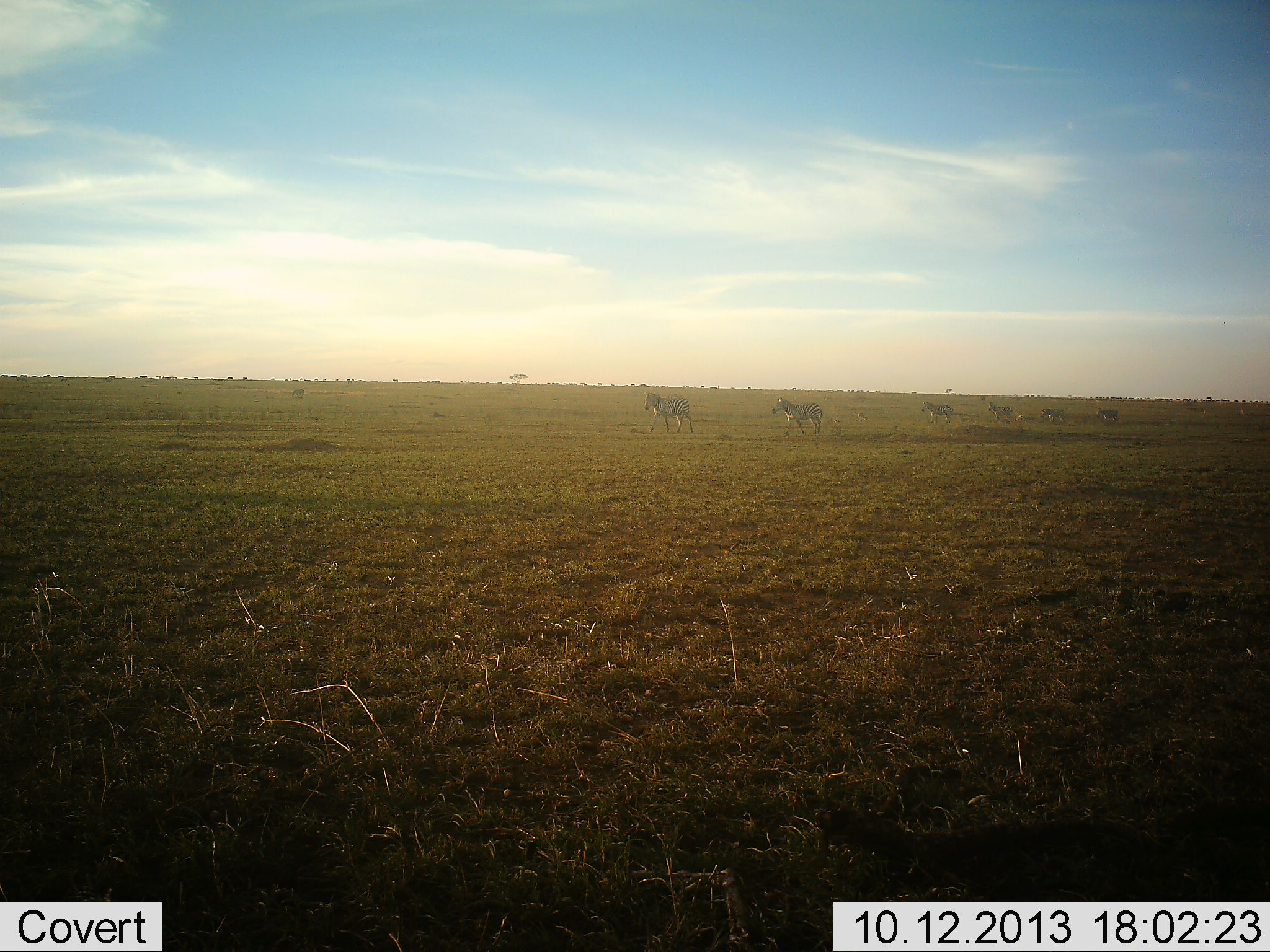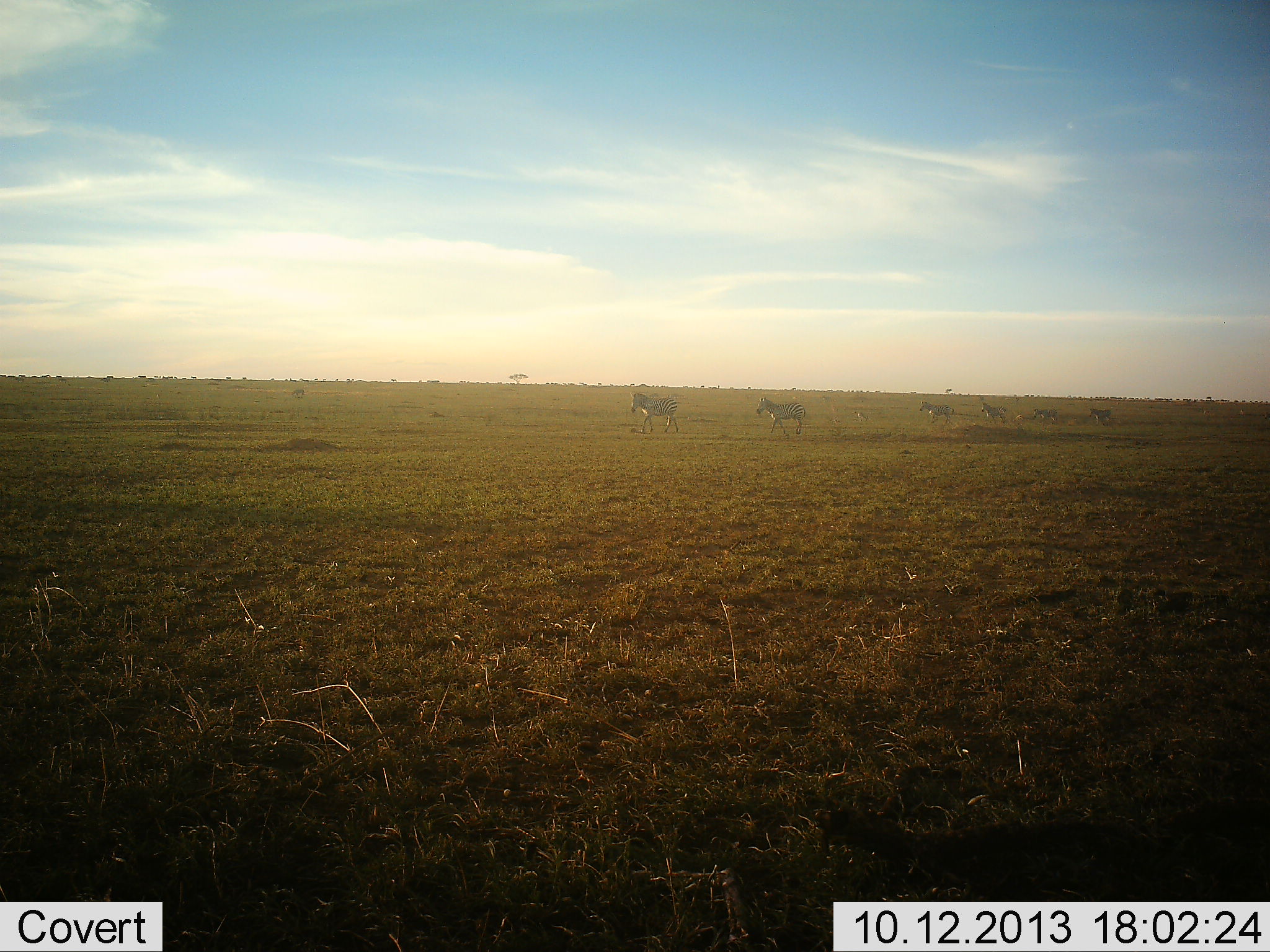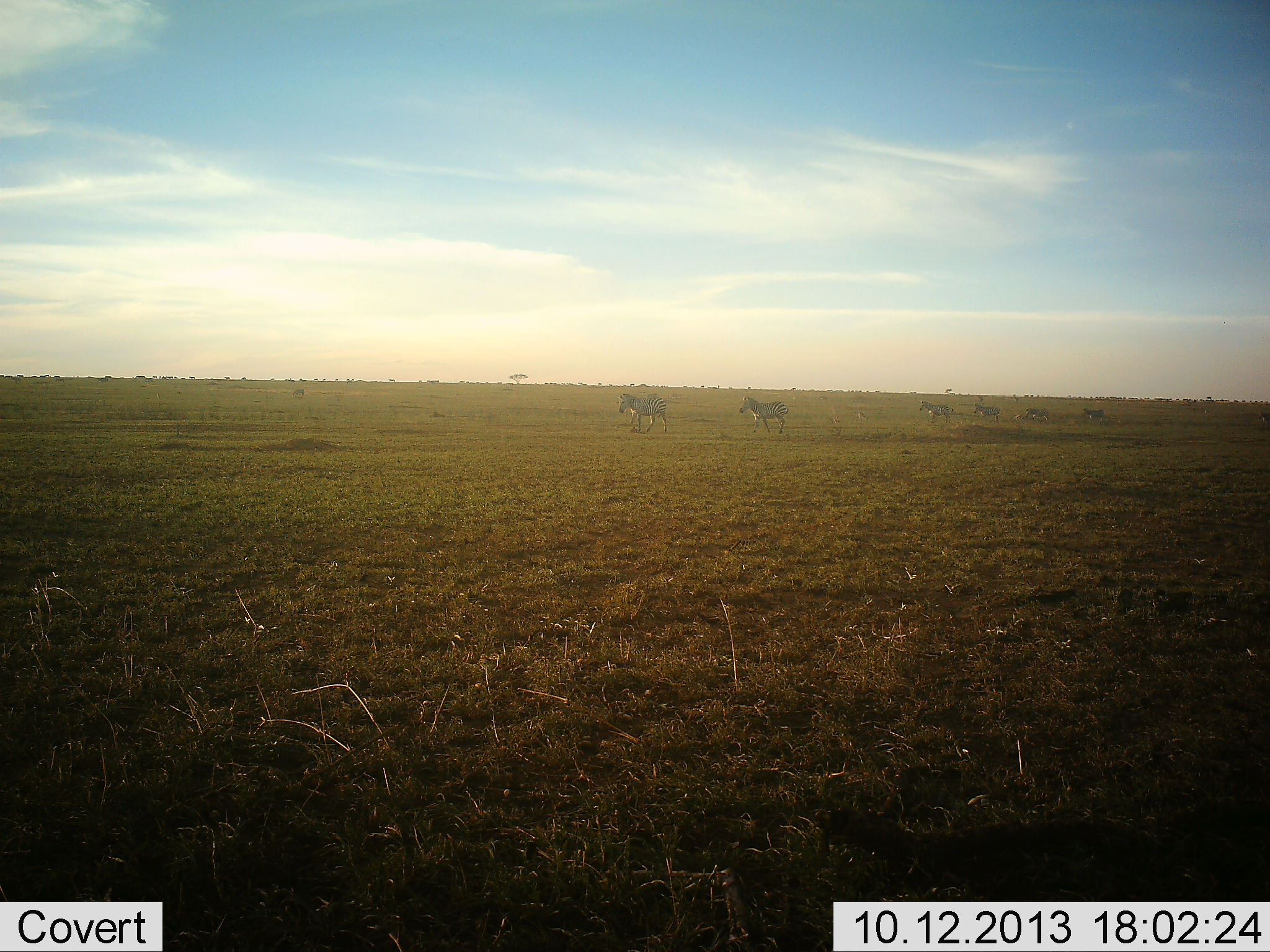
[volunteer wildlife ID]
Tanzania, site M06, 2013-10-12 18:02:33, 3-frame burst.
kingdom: Animalia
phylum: Chordata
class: Mammalia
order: Perissodactyla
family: Equidae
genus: Equus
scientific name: Equus quagga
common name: plains zebra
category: zebra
Zebra (plains zebra) (Equus quagga), count 6. Behavior (volunteer vote fractions): standing 10%, resting 0%, moving 100%, interacting 0%. Young present (vote fraction): 0%. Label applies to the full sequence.